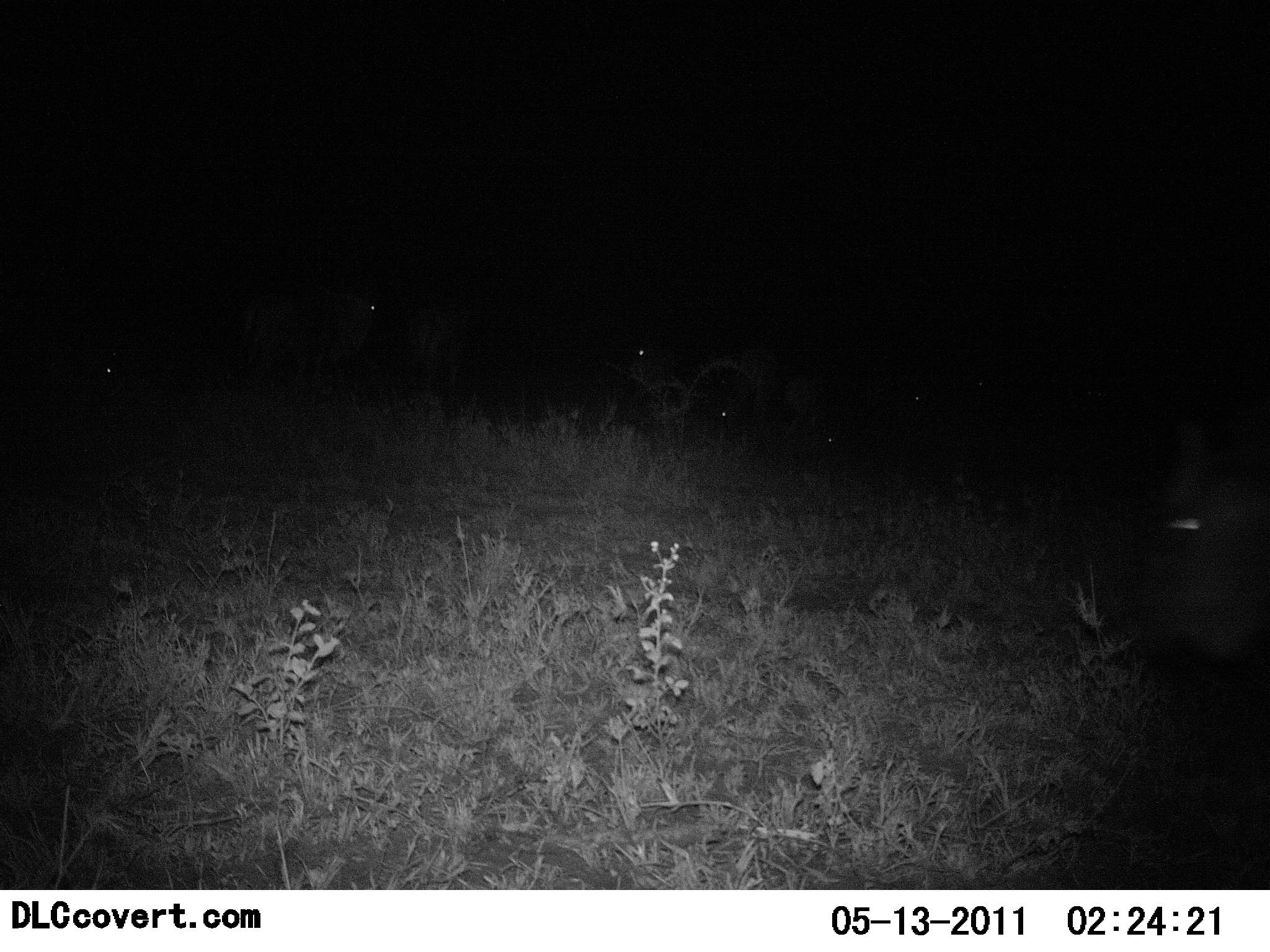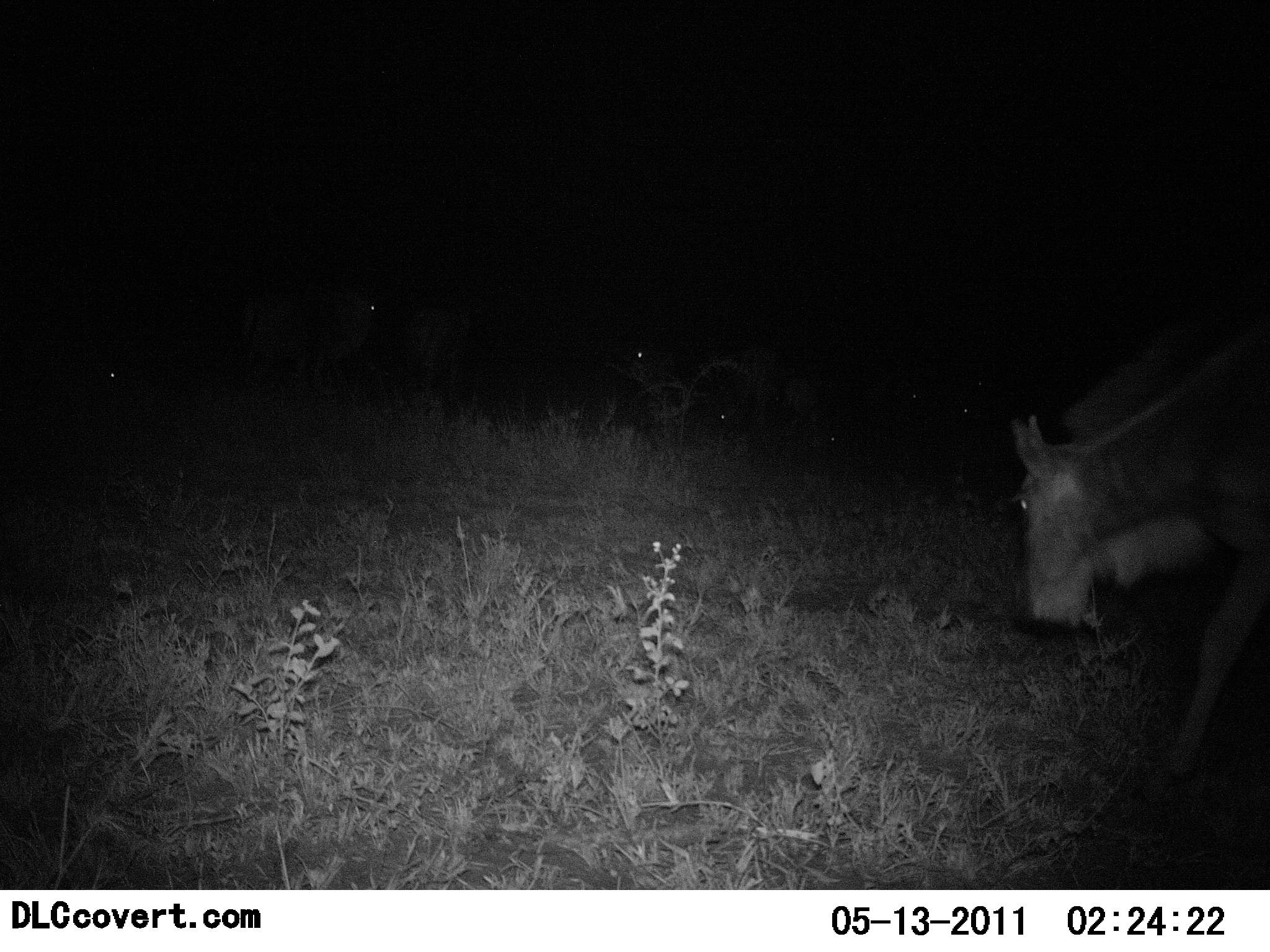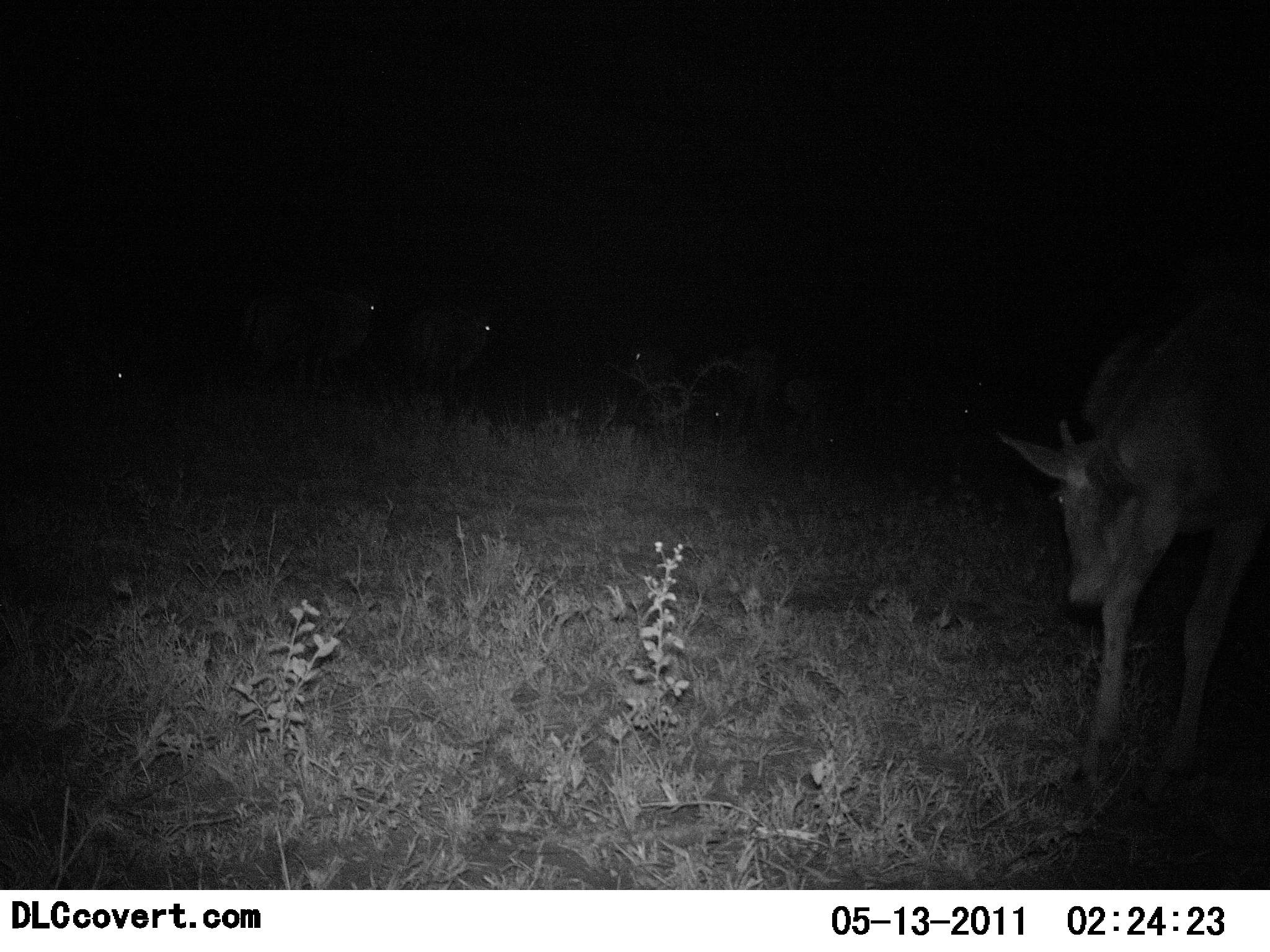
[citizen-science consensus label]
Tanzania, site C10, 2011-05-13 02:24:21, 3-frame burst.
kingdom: Animalia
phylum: Chordata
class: Mammalia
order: Artiodactyla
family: Bovidae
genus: Connochaetes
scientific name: Connochaetes taurinus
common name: blue wildebeest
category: wildebeest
Wildebeest (blue wildebeest) (Connochaetes taurinus), count 1. Behavior (volunteer vote fractions): standing 30%, resting 10%, moving 50%, interacting 10%. Young present (vote fraction): 10%. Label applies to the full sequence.